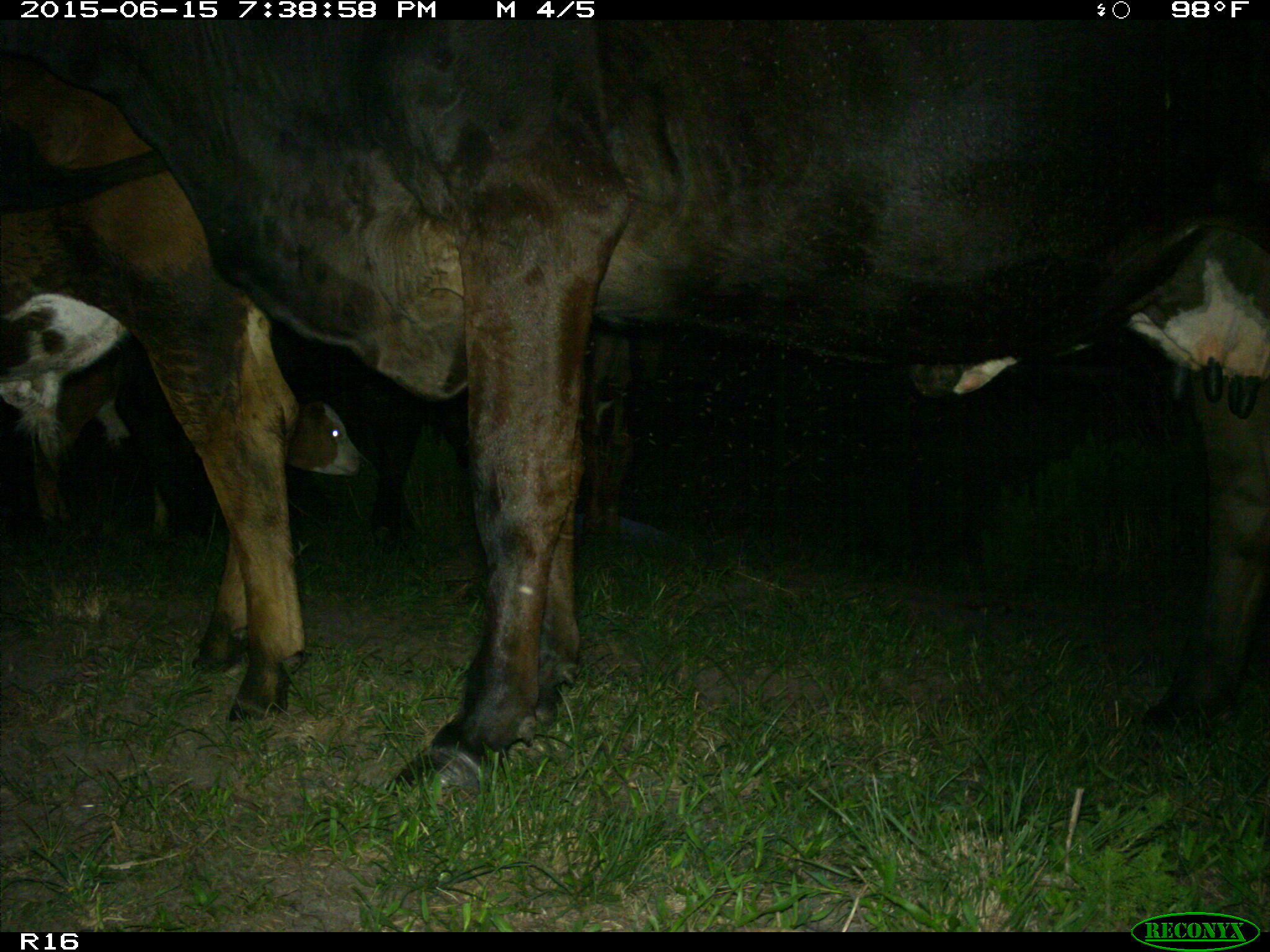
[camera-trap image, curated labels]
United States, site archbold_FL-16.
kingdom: Animalia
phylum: Chordata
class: Mammalia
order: Artiodactyla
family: Bovidae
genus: Bos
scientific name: Bos taurus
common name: domestic cow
Bos taurus (domestic cow).